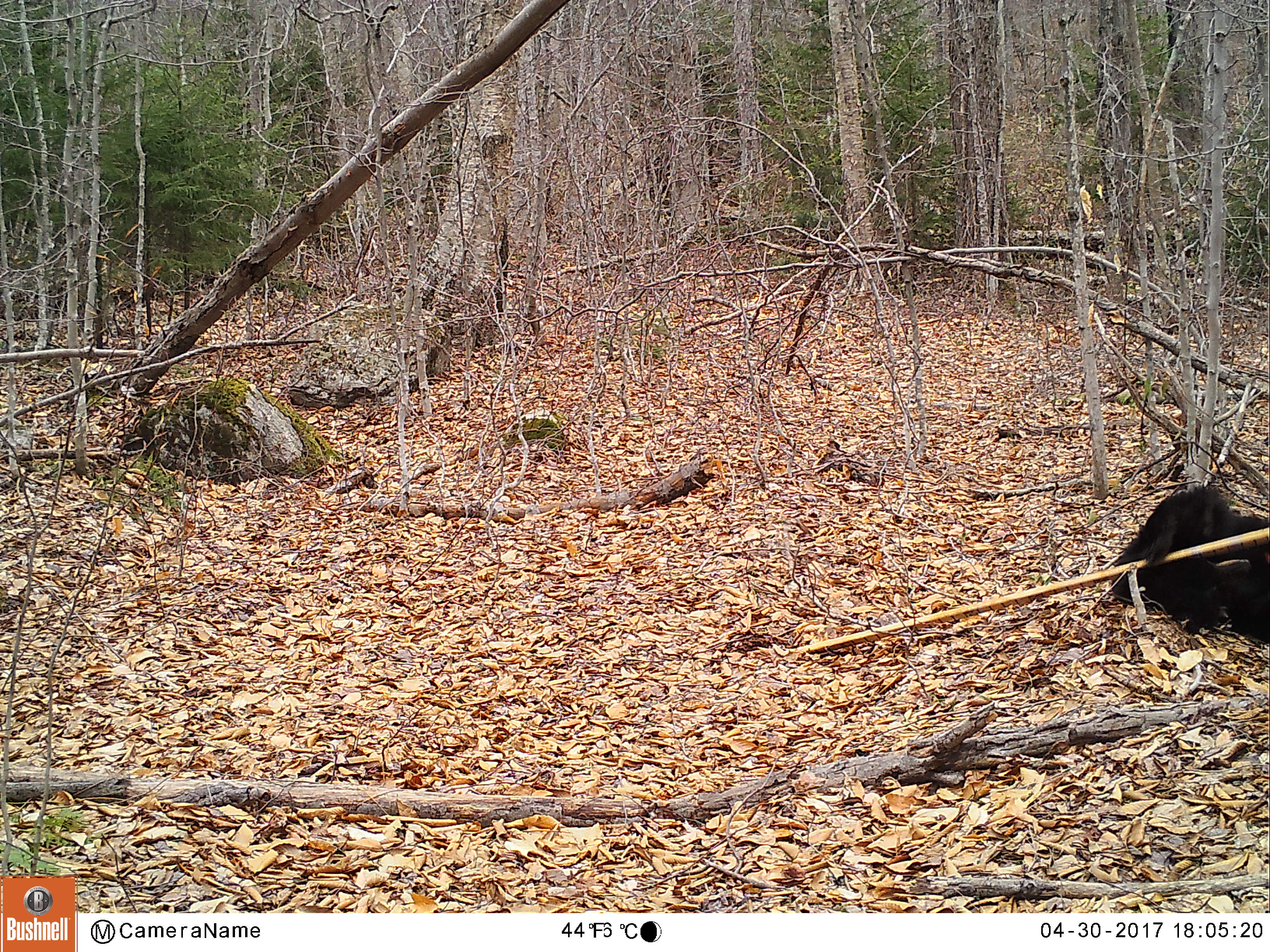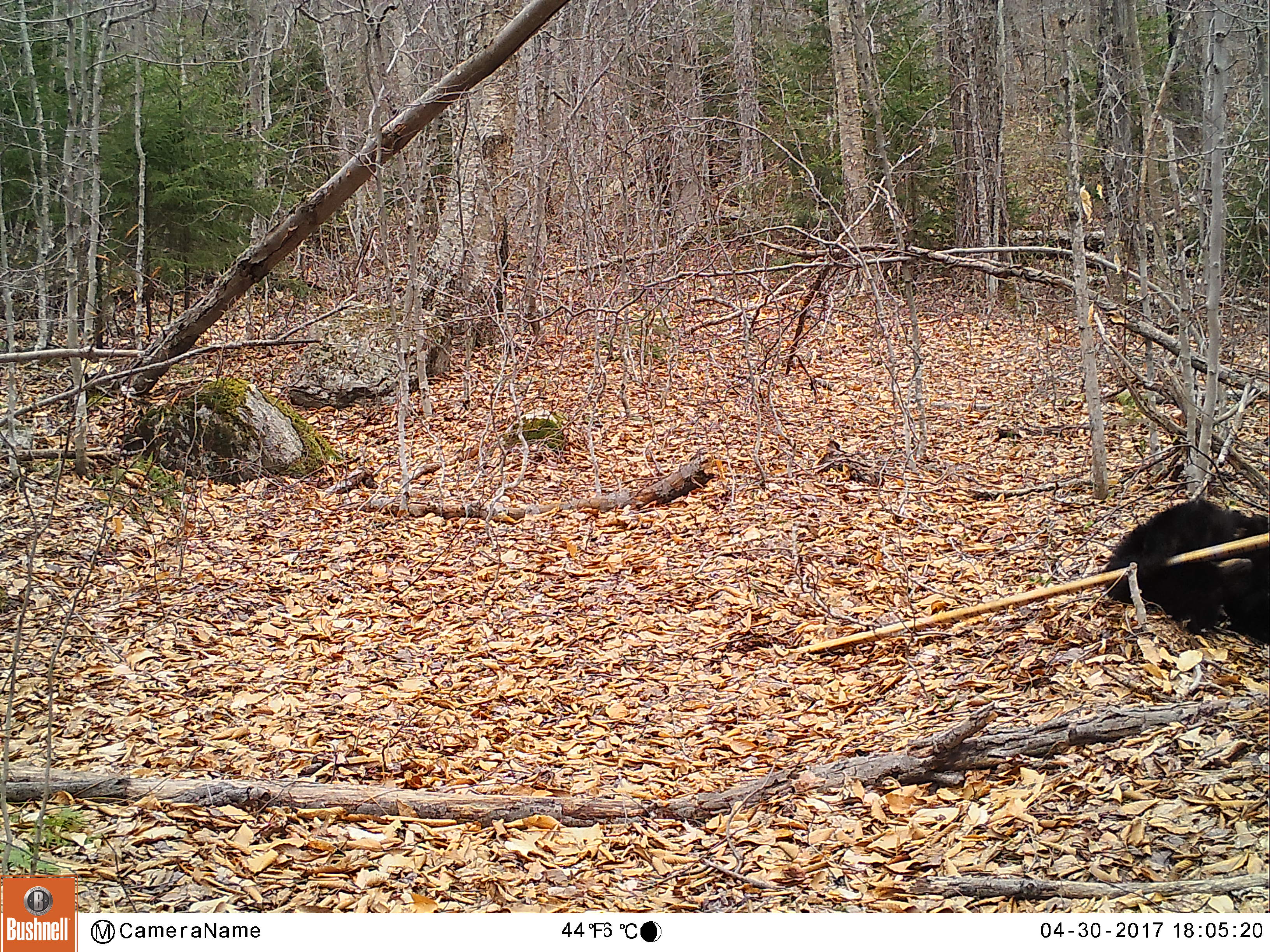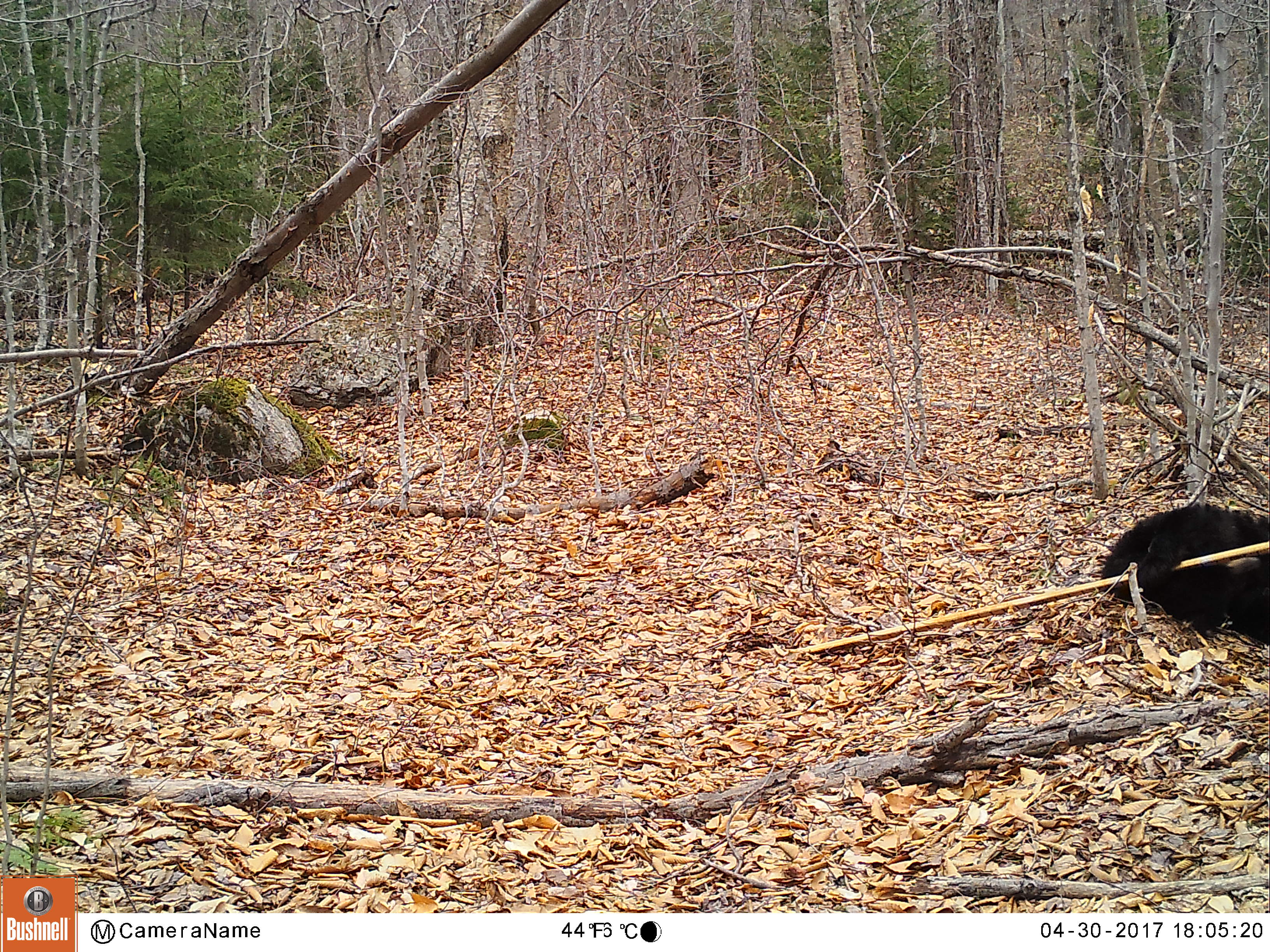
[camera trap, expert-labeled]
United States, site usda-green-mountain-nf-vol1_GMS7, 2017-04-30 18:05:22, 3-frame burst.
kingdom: Animalia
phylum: Chordata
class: Mammalia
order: Carnivora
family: Ursidae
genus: Ursus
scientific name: Ursus americanus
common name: black bear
Black bear (Ursus americanus).